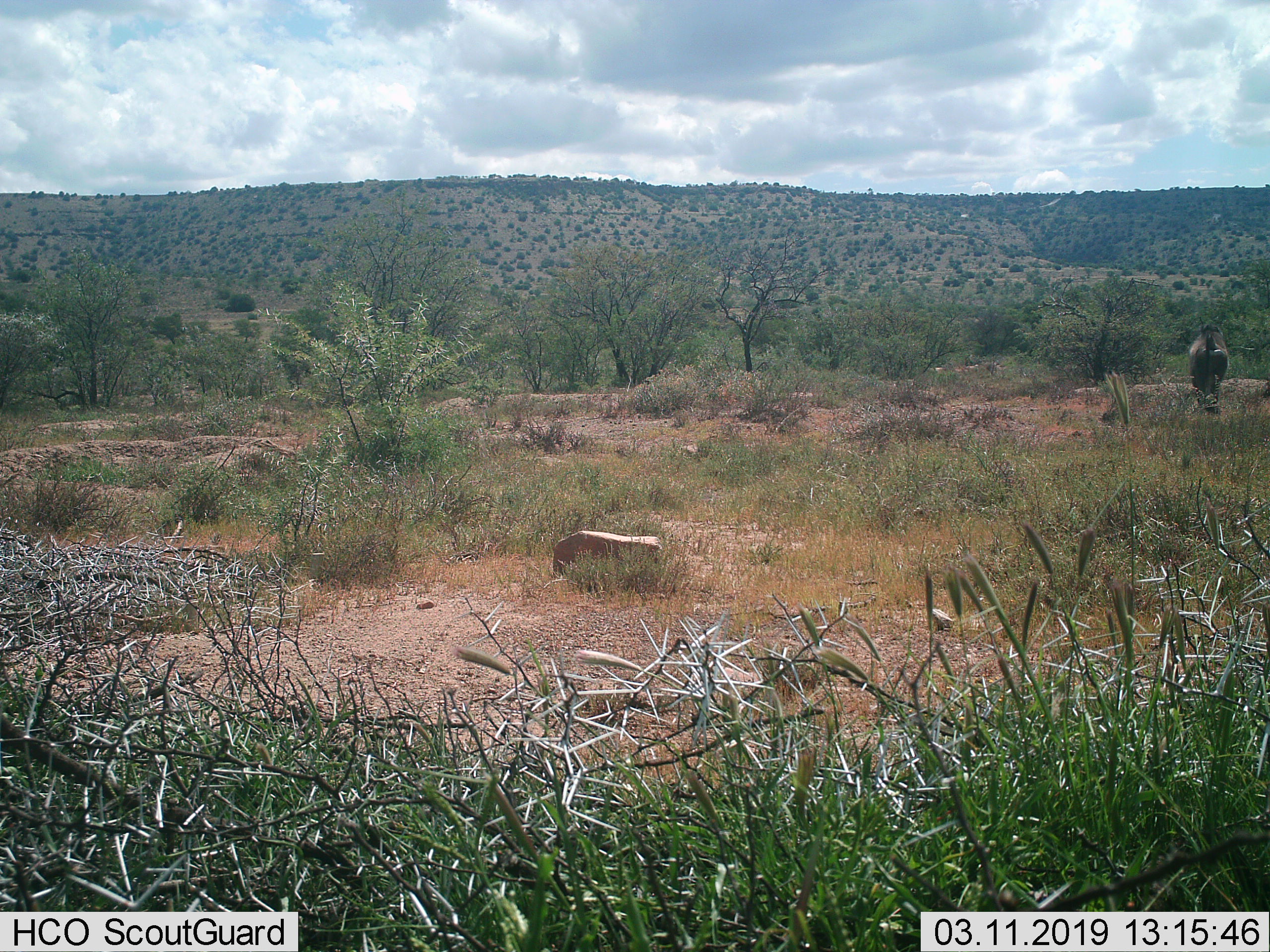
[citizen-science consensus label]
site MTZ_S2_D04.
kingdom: Animalia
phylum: Chordata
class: Mammalia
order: Primates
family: Cercopithecidae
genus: Papio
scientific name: Papio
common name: baboon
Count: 1.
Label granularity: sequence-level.